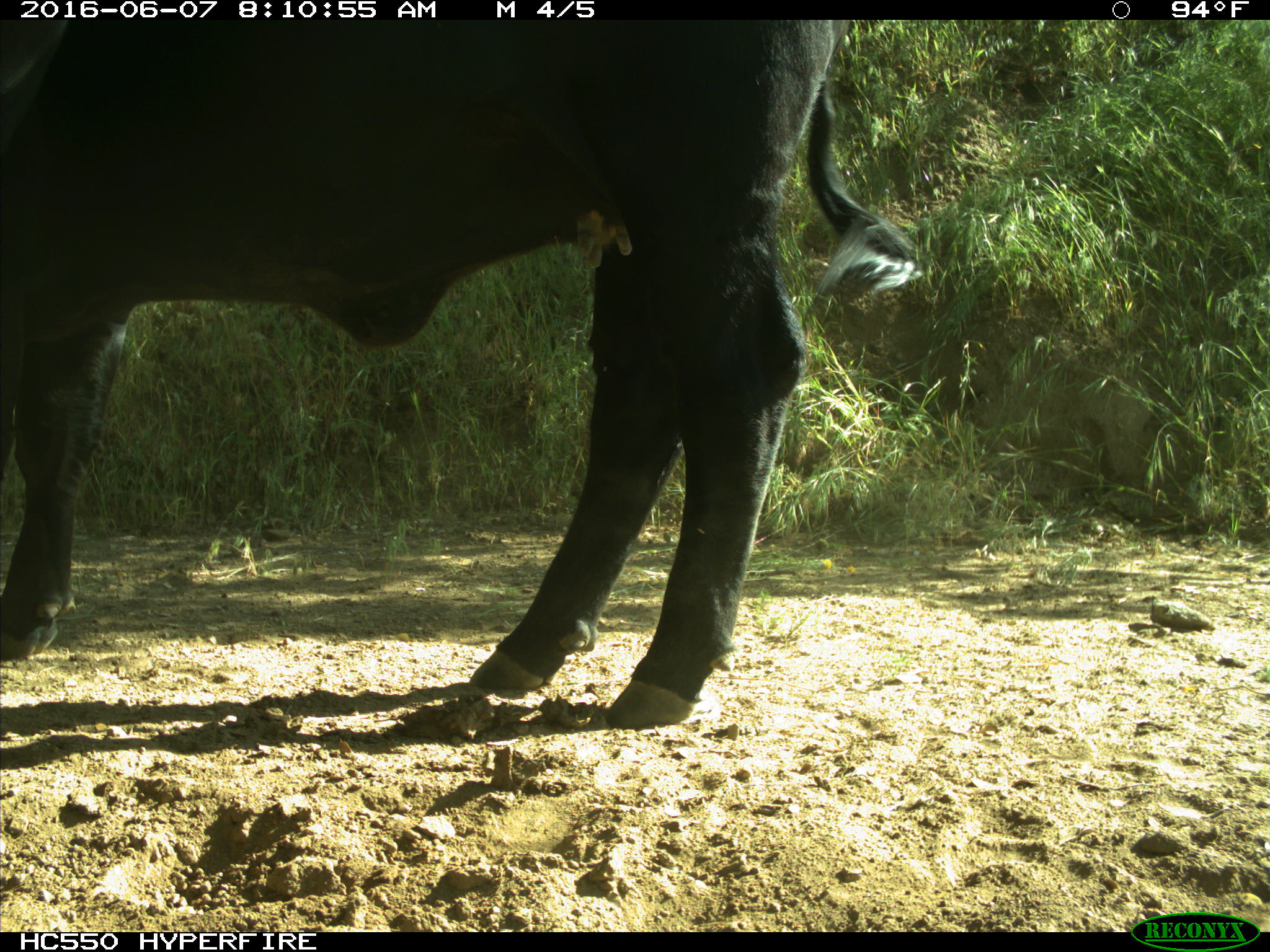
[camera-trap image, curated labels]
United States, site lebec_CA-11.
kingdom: Animalia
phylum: Chordata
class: Mammalia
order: Artiodactyla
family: Bovidae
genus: Bos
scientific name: Bos taurus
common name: domestic cow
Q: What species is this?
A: Bos taurus (domestic cow).